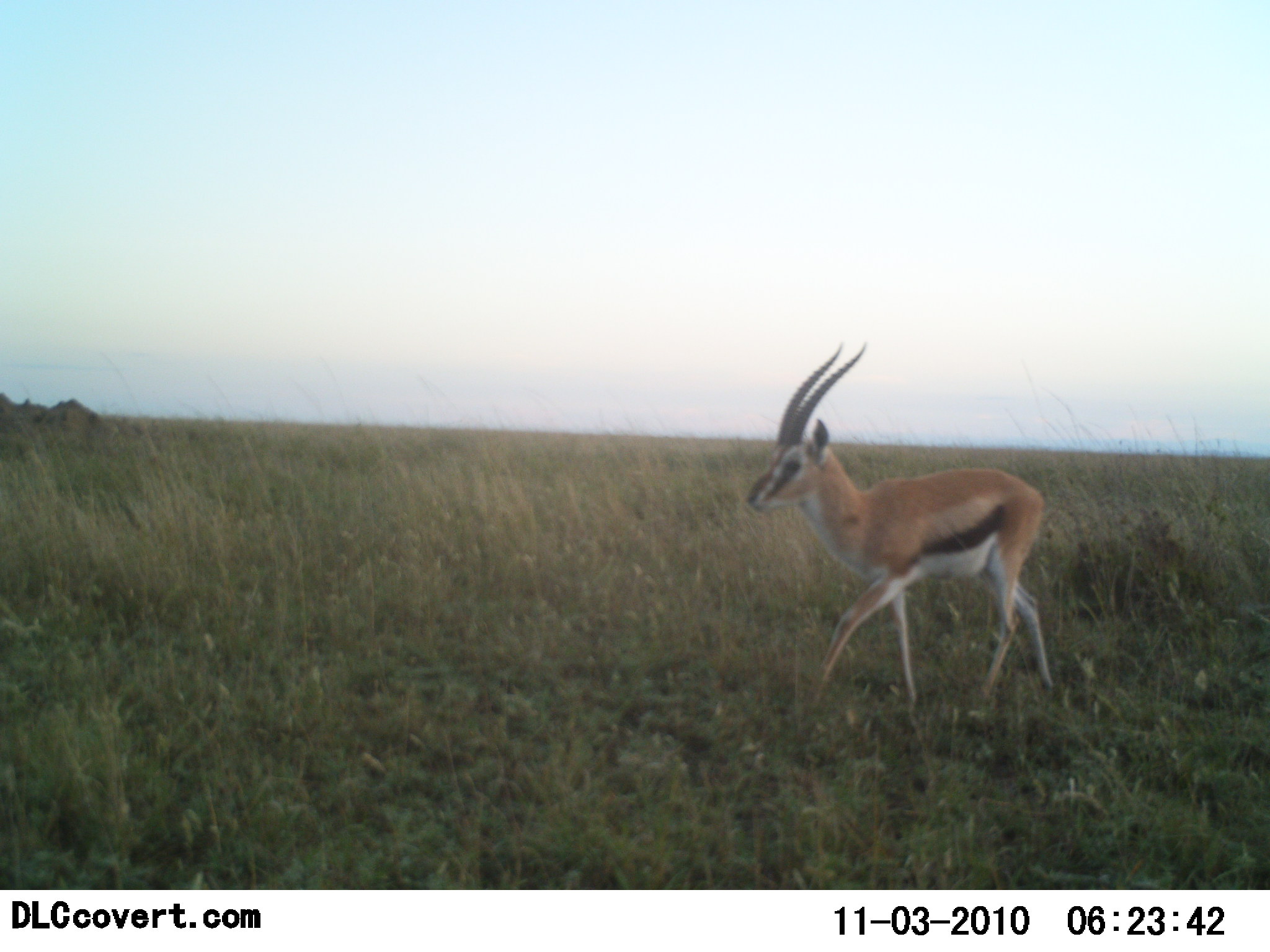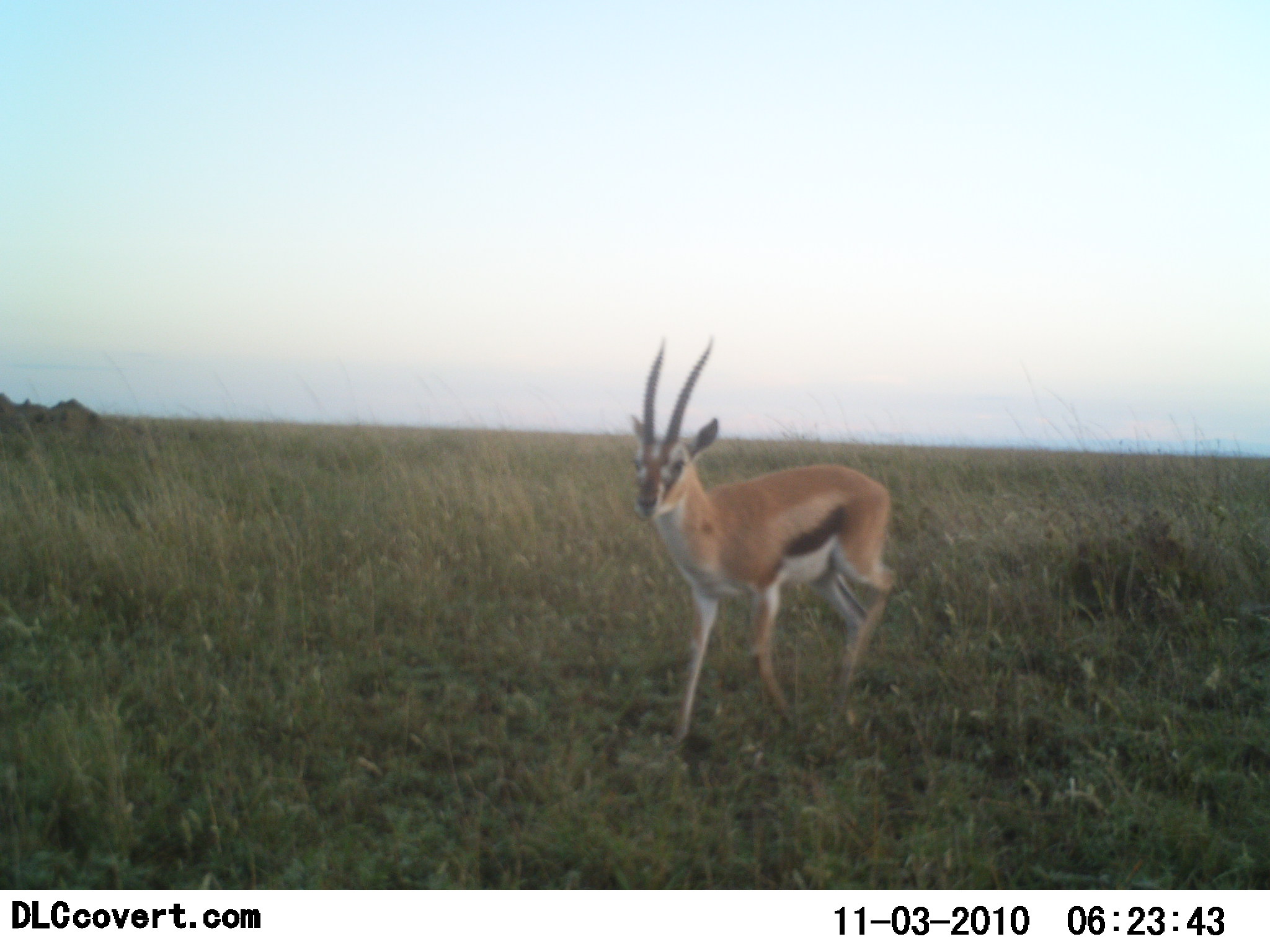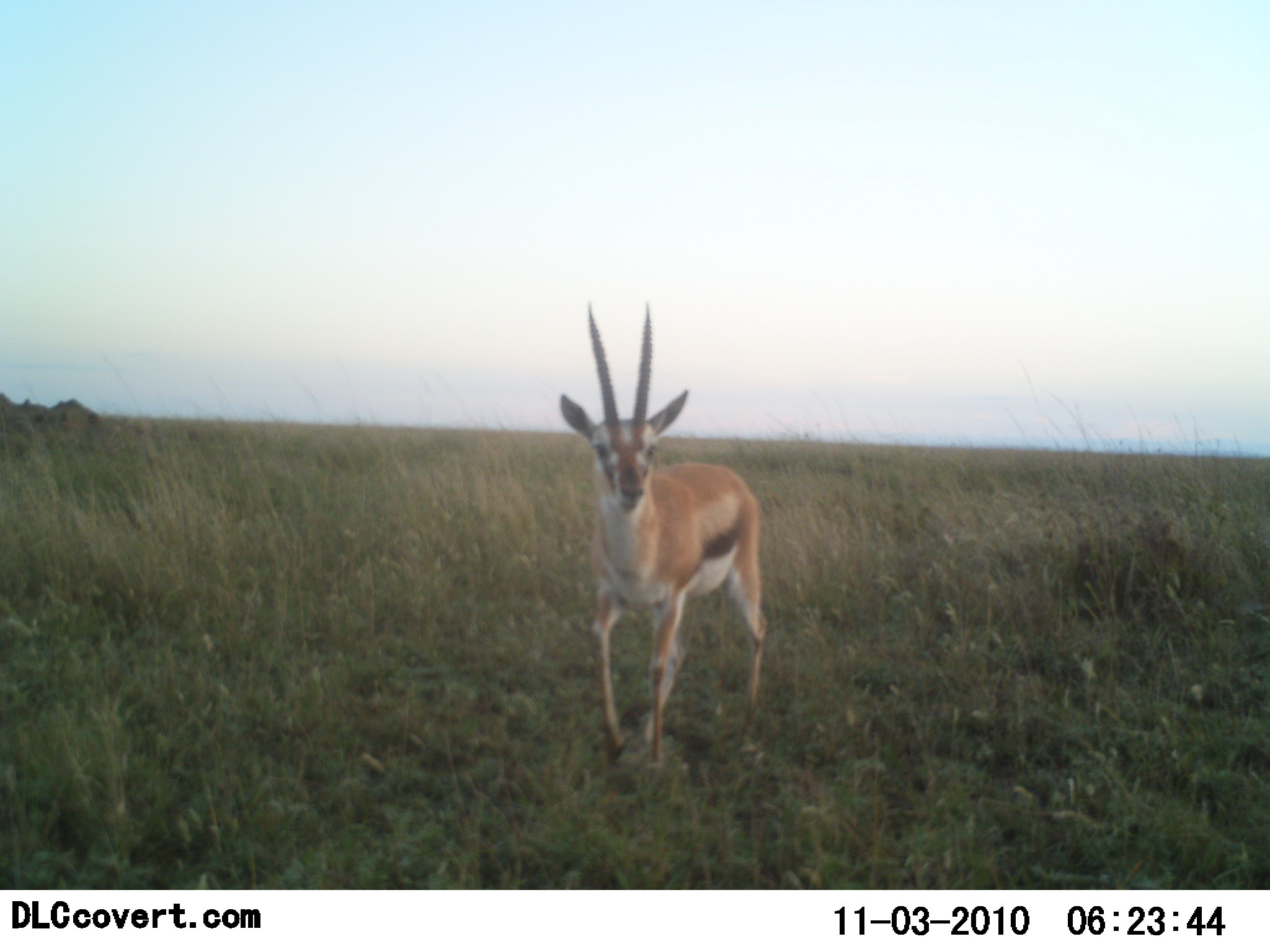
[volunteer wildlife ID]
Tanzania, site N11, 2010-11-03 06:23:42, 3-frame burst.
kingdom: Animalia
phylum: Chordata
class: Mammalia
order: Artiodactyla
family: Bovidae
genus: Eudorcas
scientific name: Eudorcas thomsonii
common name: thomson's gazelle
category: gazellethomsons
Gazellethomsons (thomson's gazelle) (Eudorcas thomsonii), count 1. Behavior (volunteer vote fractions): standing 0%, resting 0%, moving 100%, interacting 10%. Young present (vote fraction): 0%. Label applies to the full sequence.